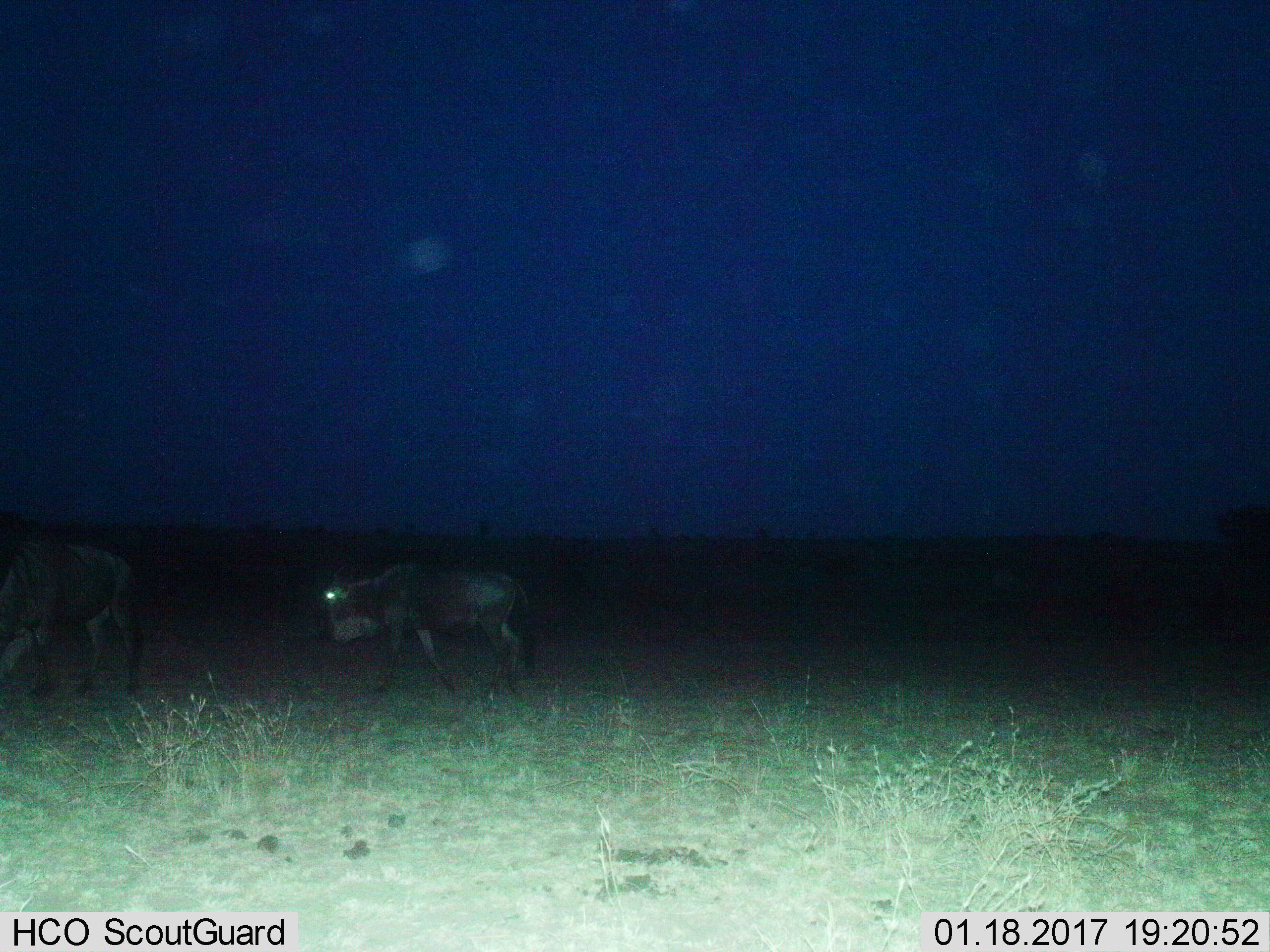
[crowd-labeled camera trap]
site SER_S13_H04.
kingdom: Animalia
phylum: Chordata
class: Mammalia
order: Artiodactyla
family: Bovidae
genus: Connochaetes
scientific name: Connochaetes taurinus taurinus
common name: blue wildebeest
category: wildebeestblue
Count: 2.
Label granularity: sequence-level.